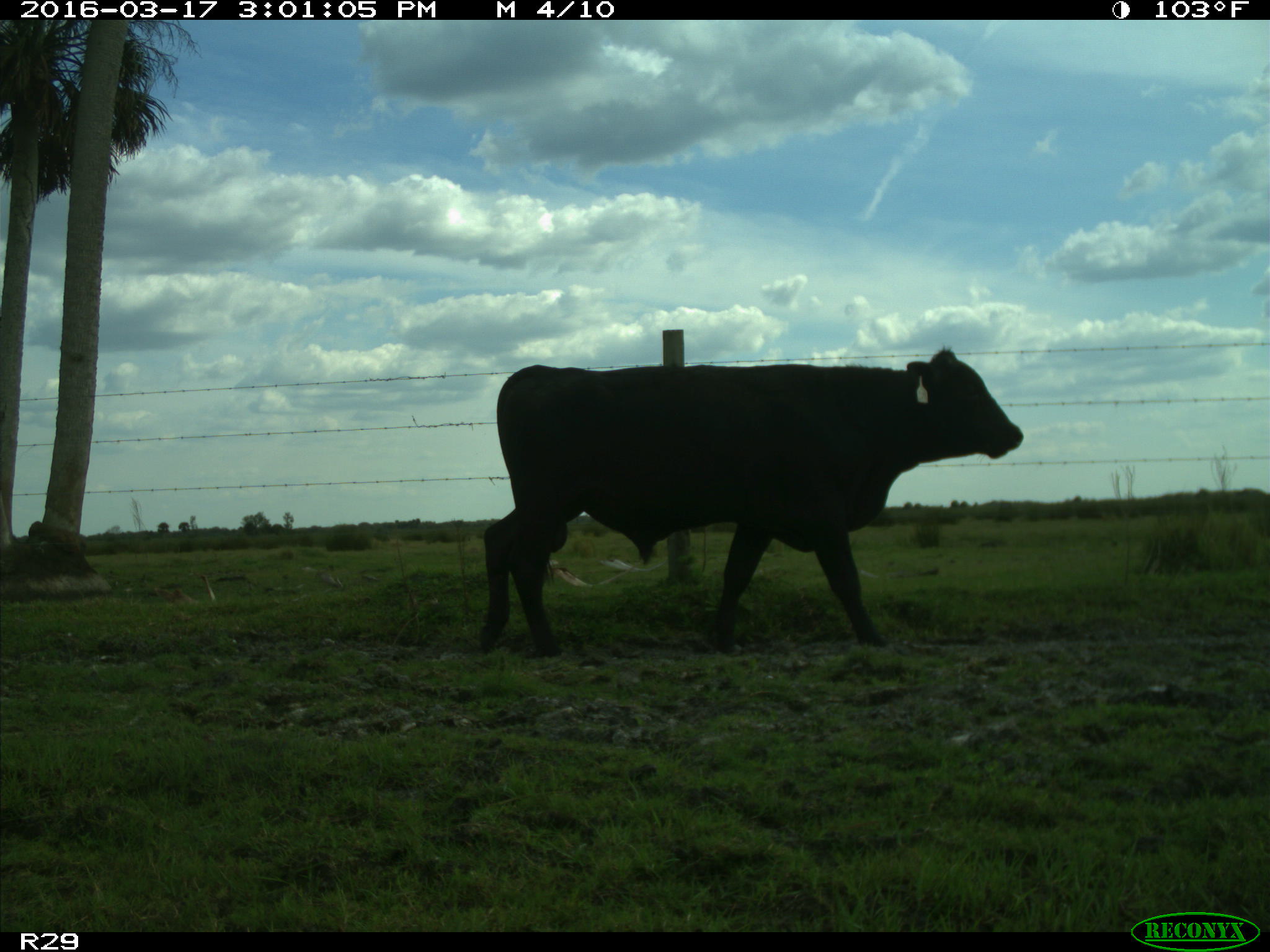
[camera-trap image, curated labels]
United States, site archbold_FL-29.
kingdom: Animalia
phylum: Chordata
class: Mammalia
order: Artiodactyla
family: Bovidae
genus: Bos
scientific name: Bos taurus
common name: domestic cow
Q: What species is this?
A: Bos taurus (domestic cow).